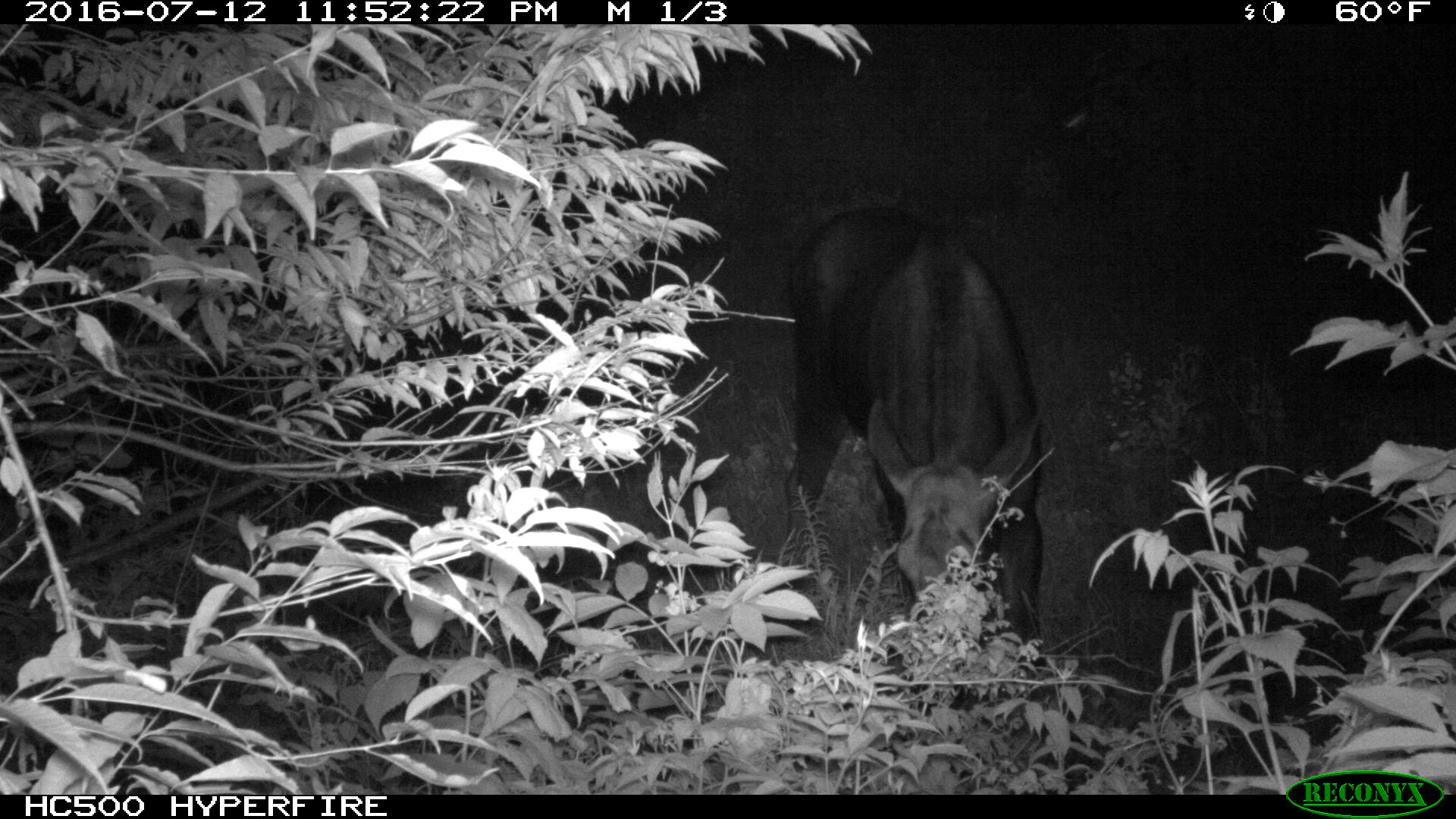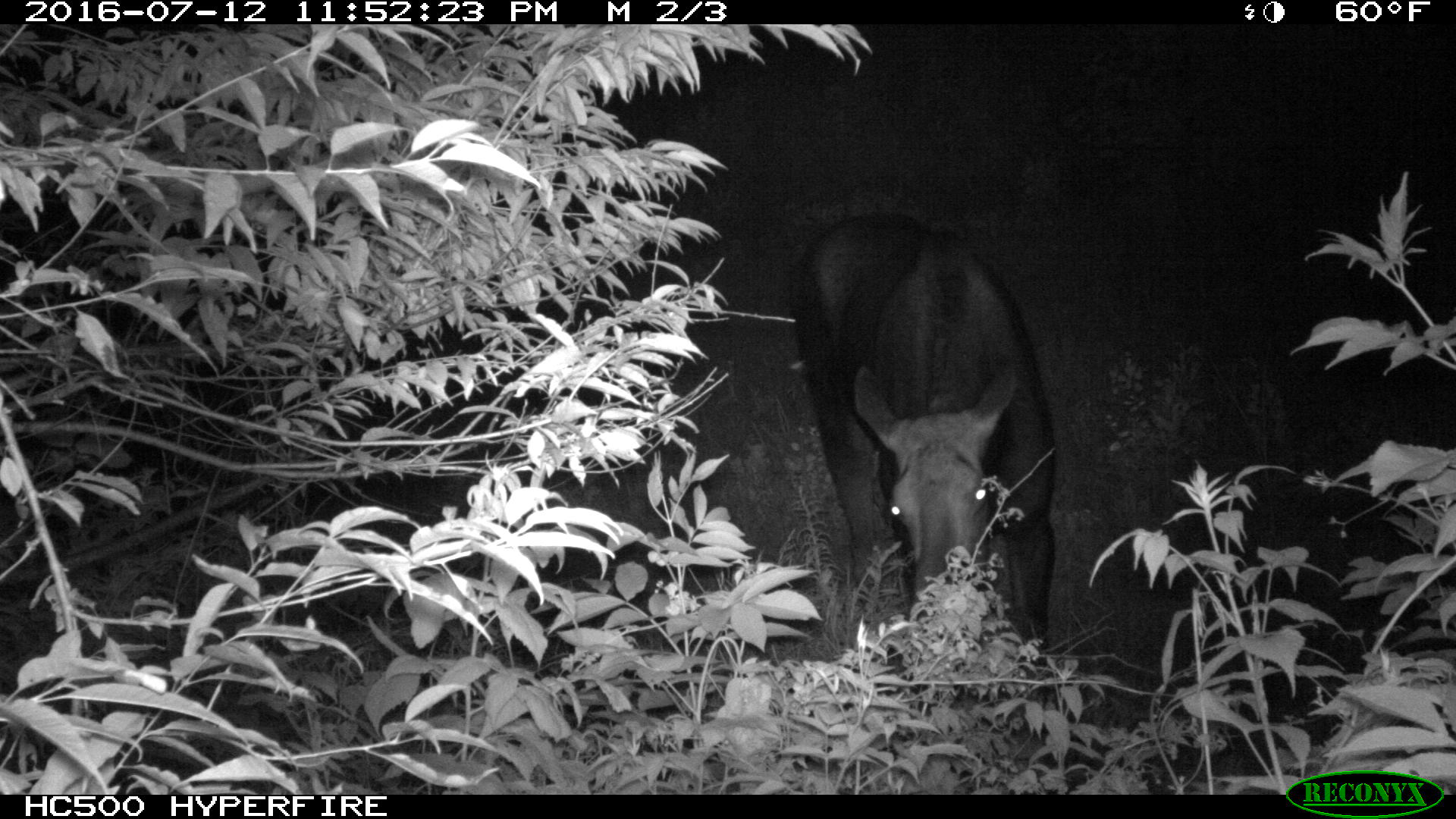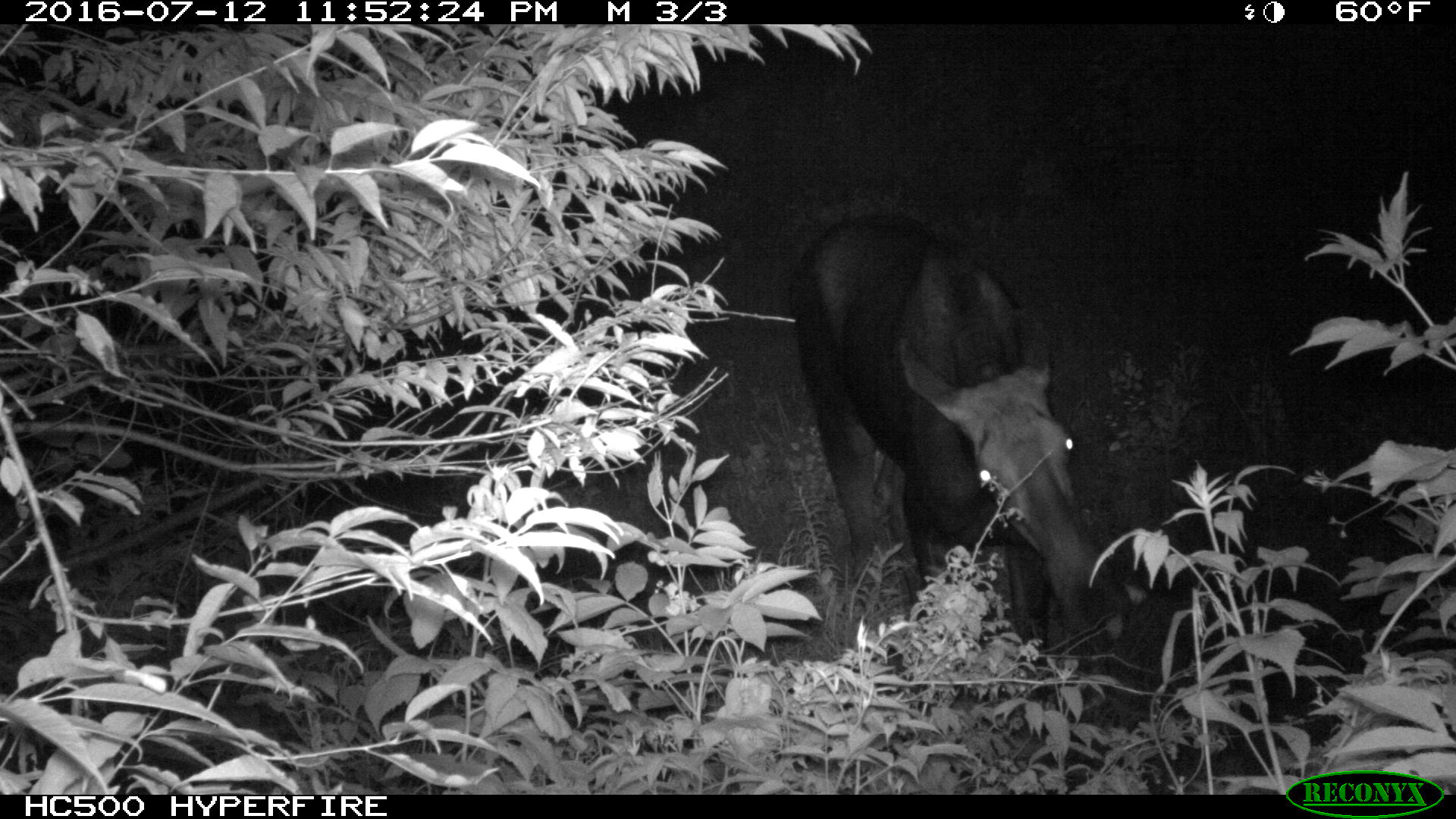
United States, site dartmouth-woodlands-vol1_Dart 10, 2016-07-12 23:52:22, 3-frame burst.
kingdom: Animalia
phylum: Chordata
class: Mammalia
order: Artiodactyla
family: Cervidae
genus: Alces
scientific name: Alces alces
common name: moose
Moose (Alces alces).